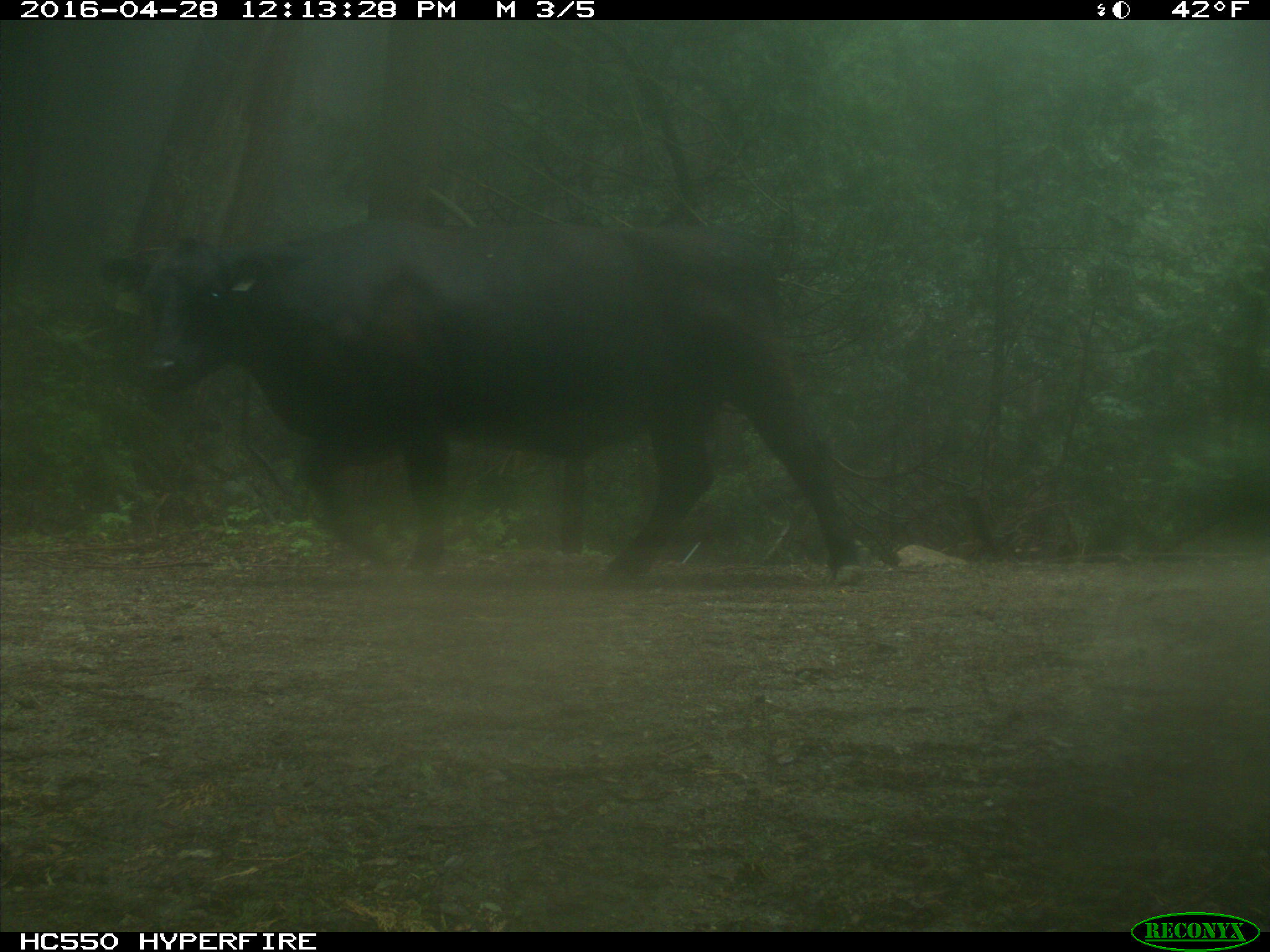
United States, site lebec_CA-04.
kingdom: Animalia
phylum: Chordata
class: Mammalia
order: Artiodactyla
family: Bovidae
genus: Bos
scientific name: Bos taurus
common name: domestic cow